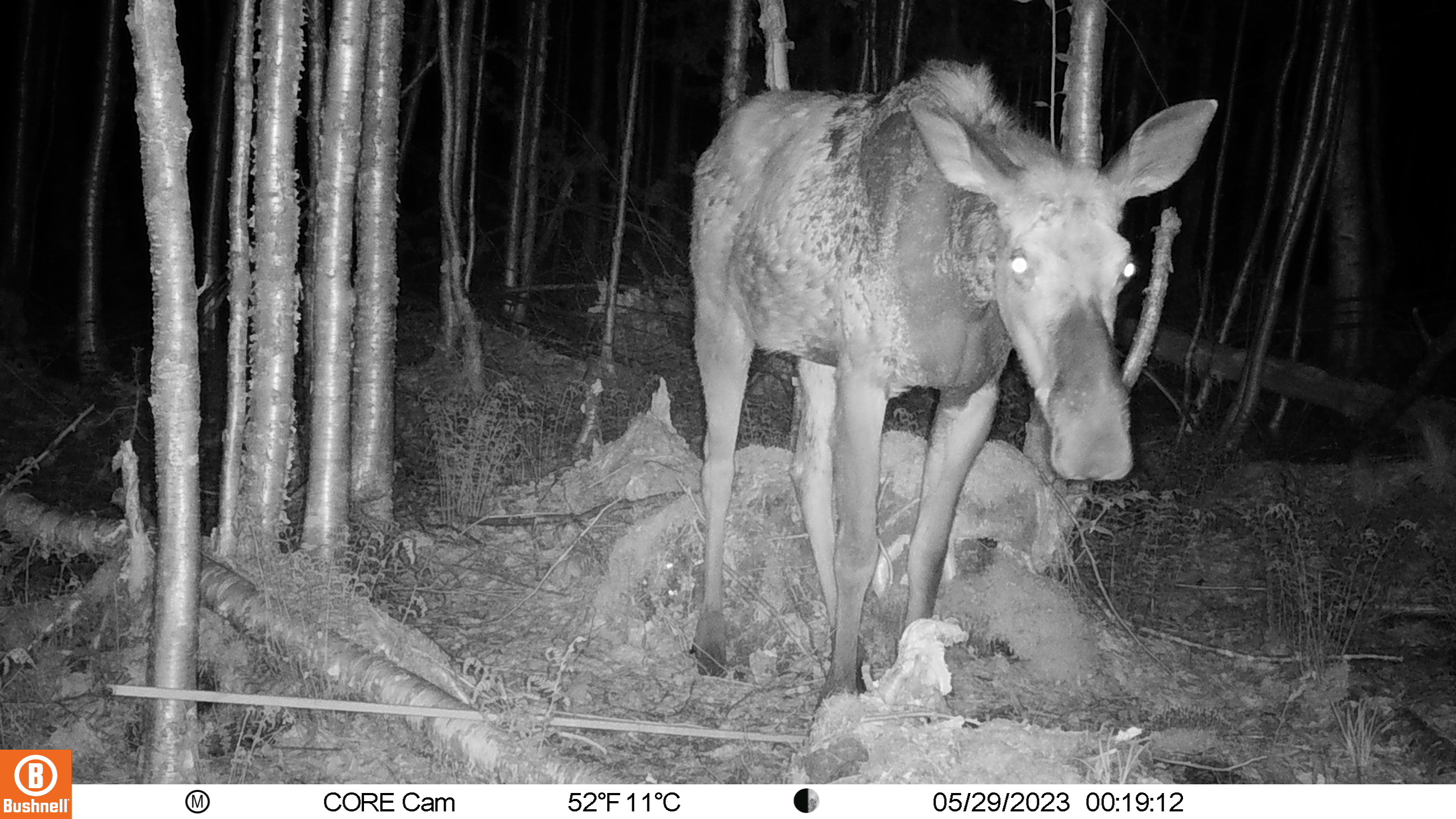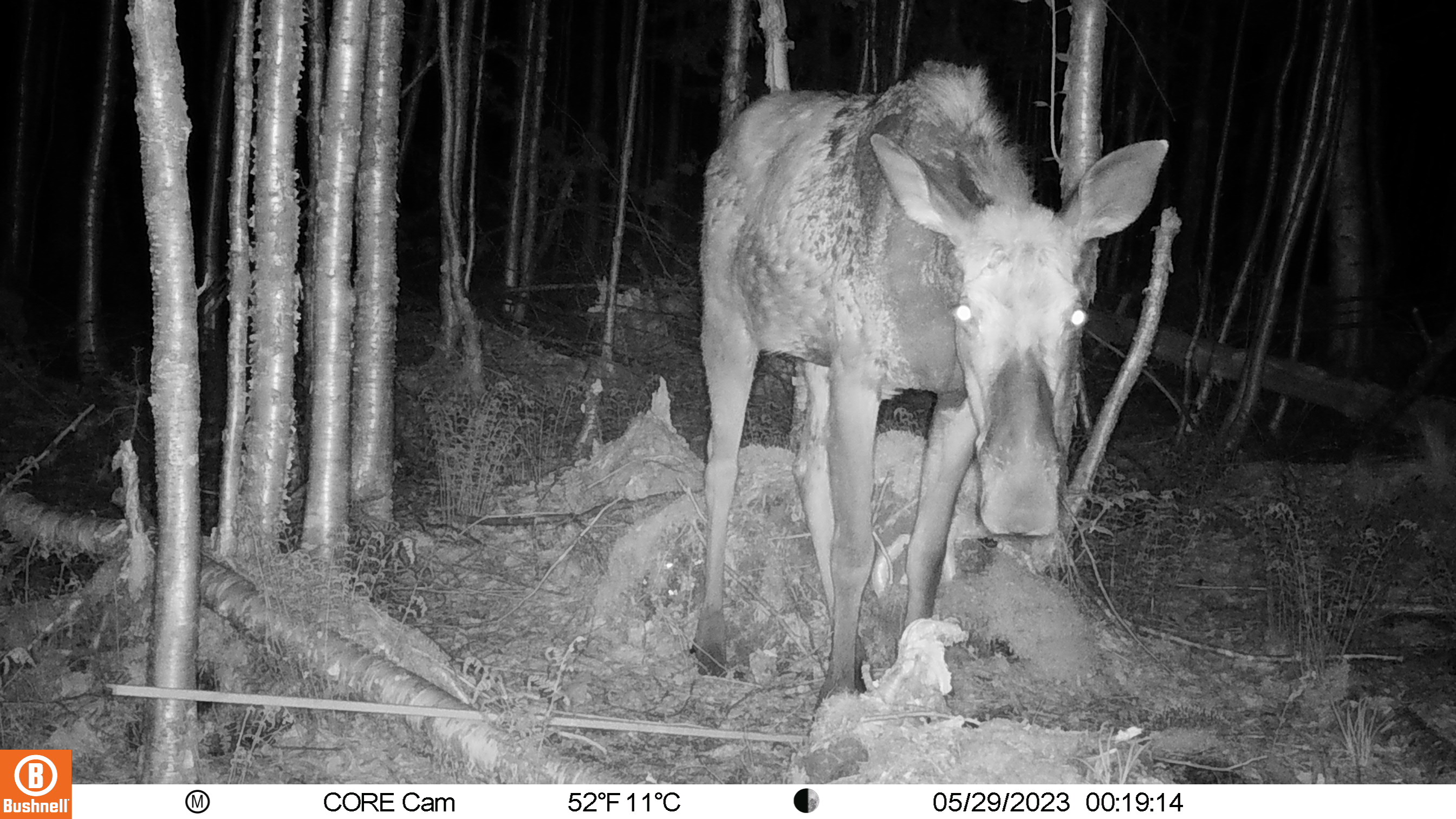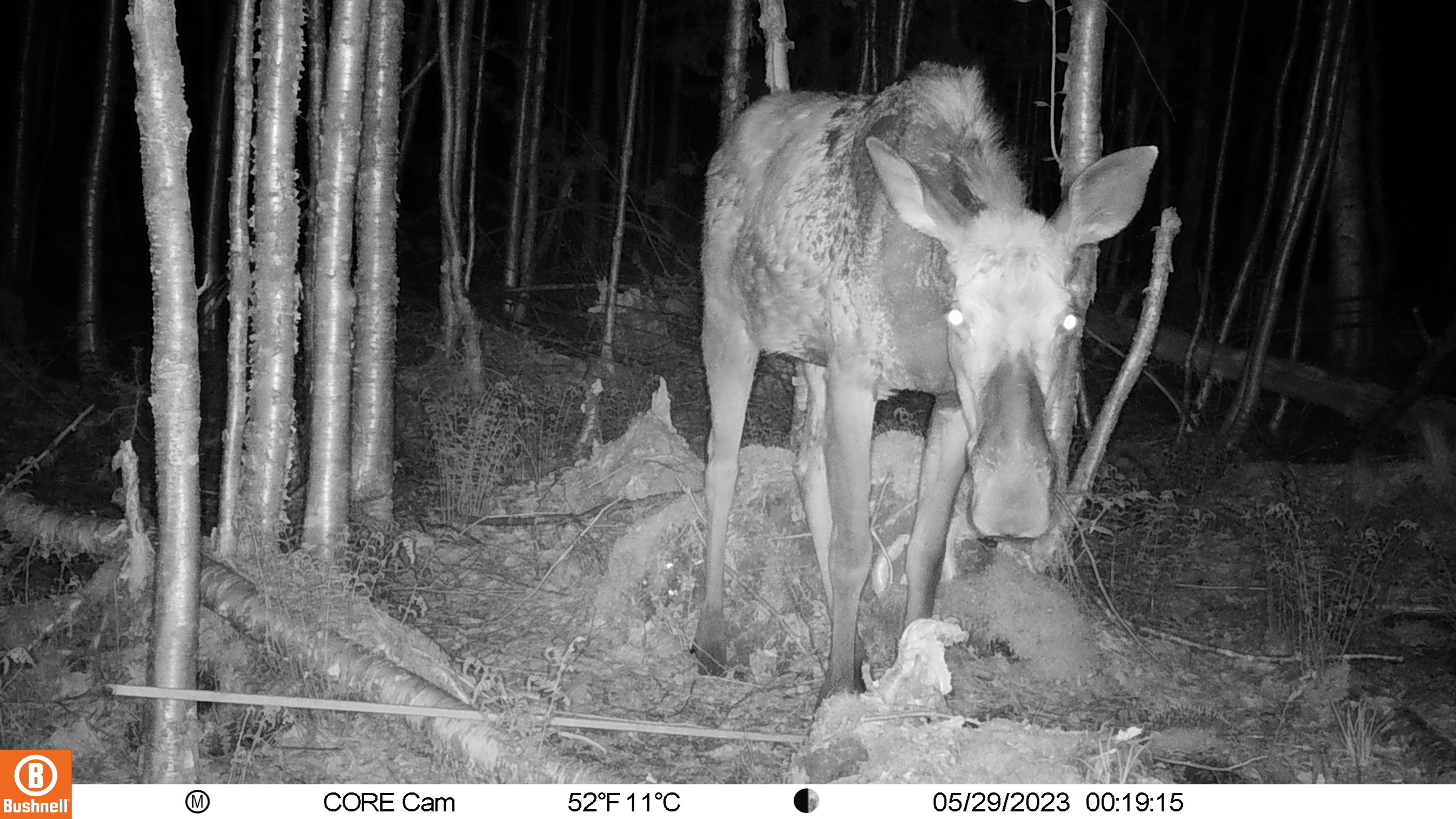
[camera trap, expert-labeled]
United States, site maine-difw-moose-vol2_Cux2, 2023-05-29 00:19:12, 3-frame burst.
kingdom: Animalia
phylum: Chordata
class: Mammalia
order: Artiodactyla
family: Cervidae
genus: Alces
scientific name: Alces alces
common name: moose